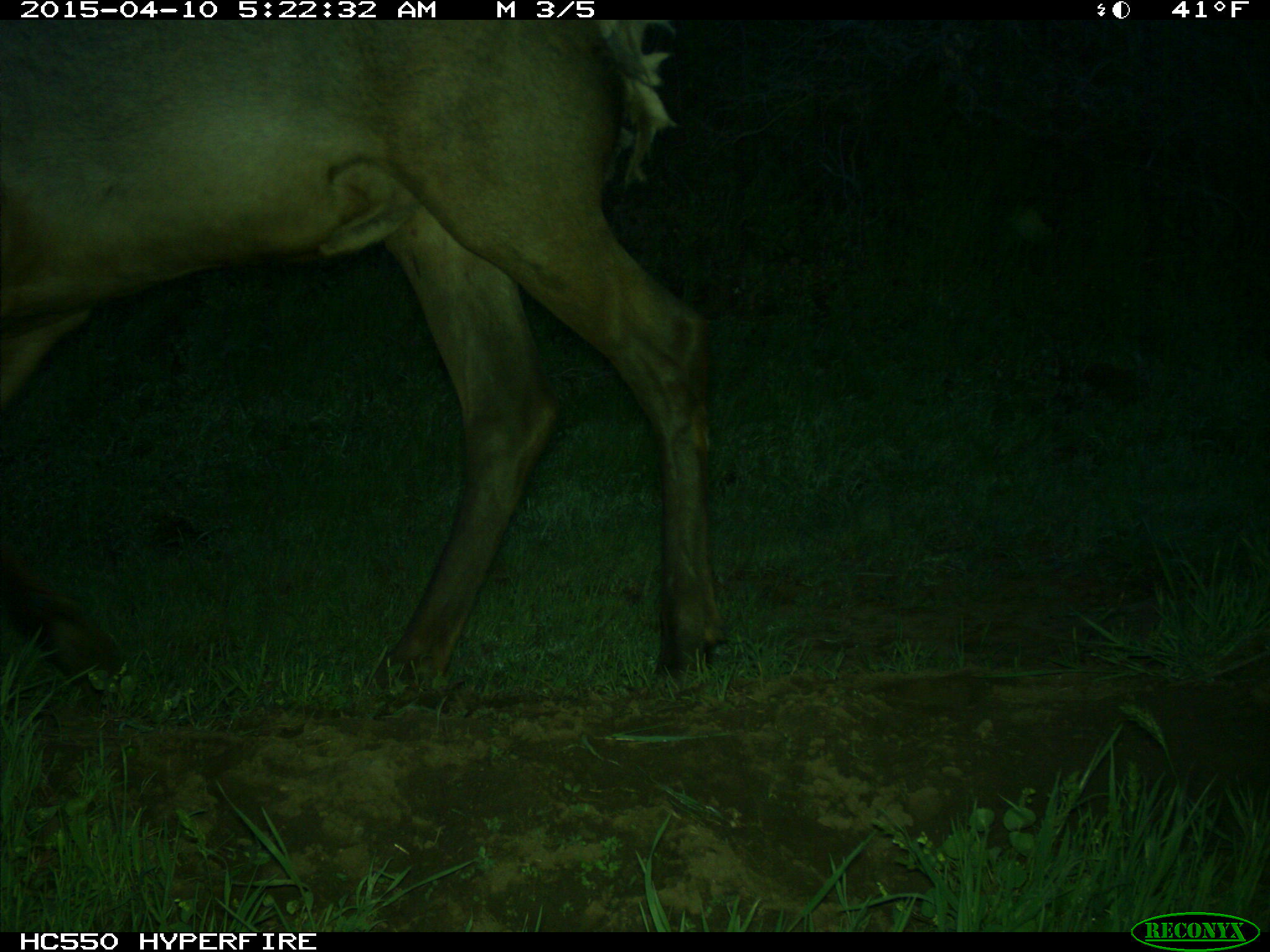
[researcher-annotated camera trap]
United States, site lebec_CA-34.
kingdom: Animalia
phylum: Chordata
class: Mammalia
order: Artiodactyla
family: Cervidae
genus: Cervus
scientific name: Cervus canadensis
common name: elk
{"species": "Cervus canadensis (elk)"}